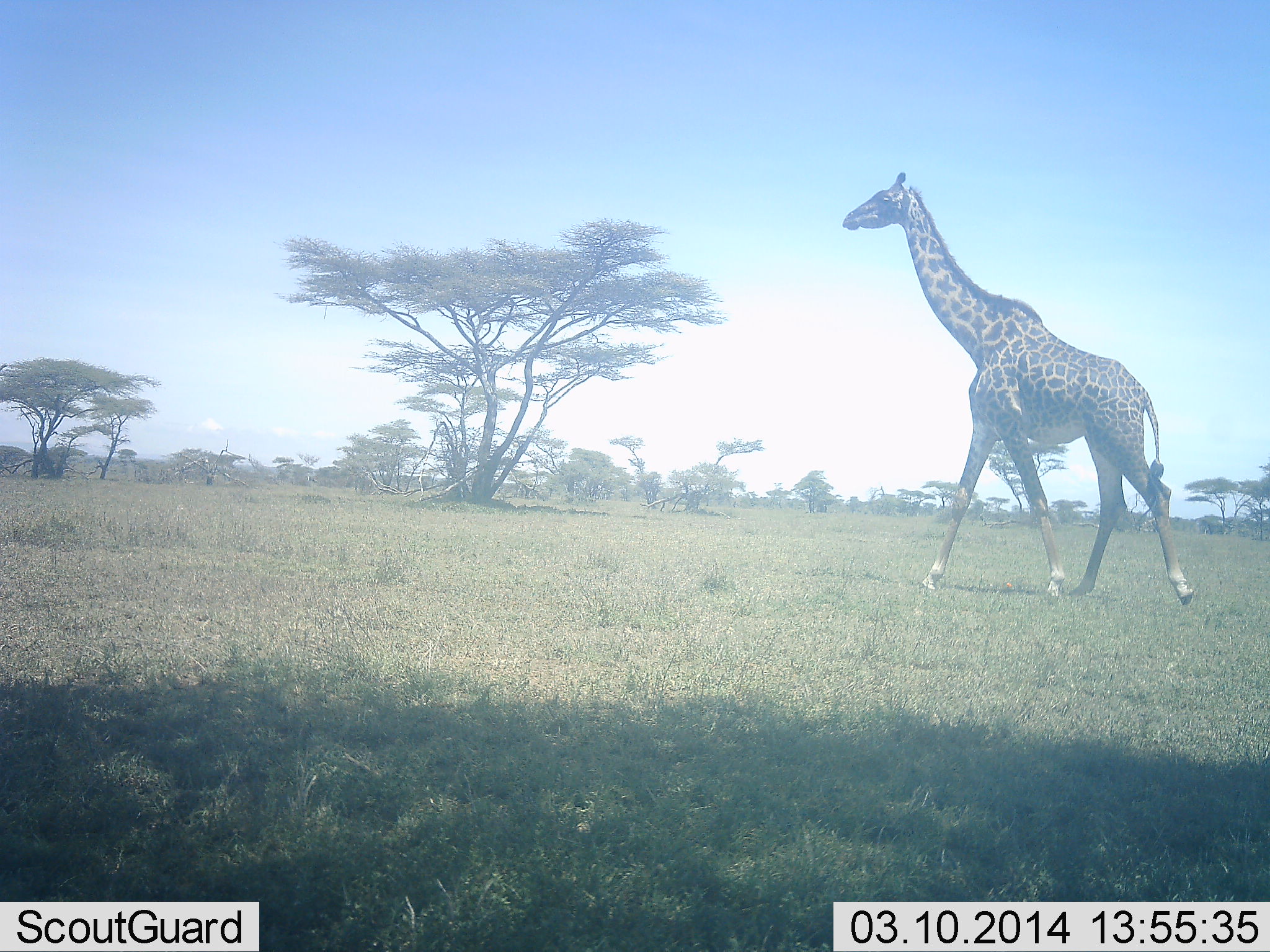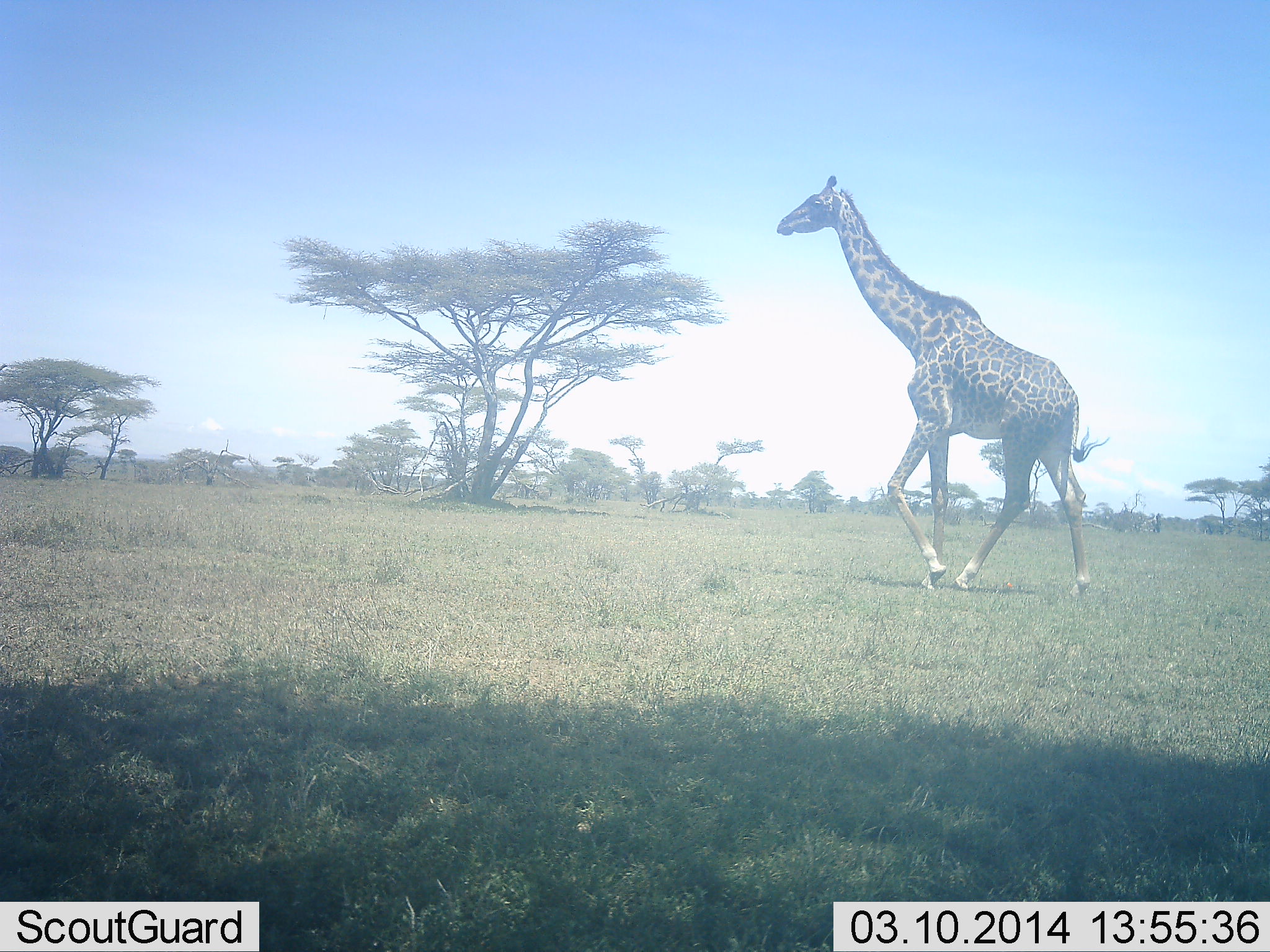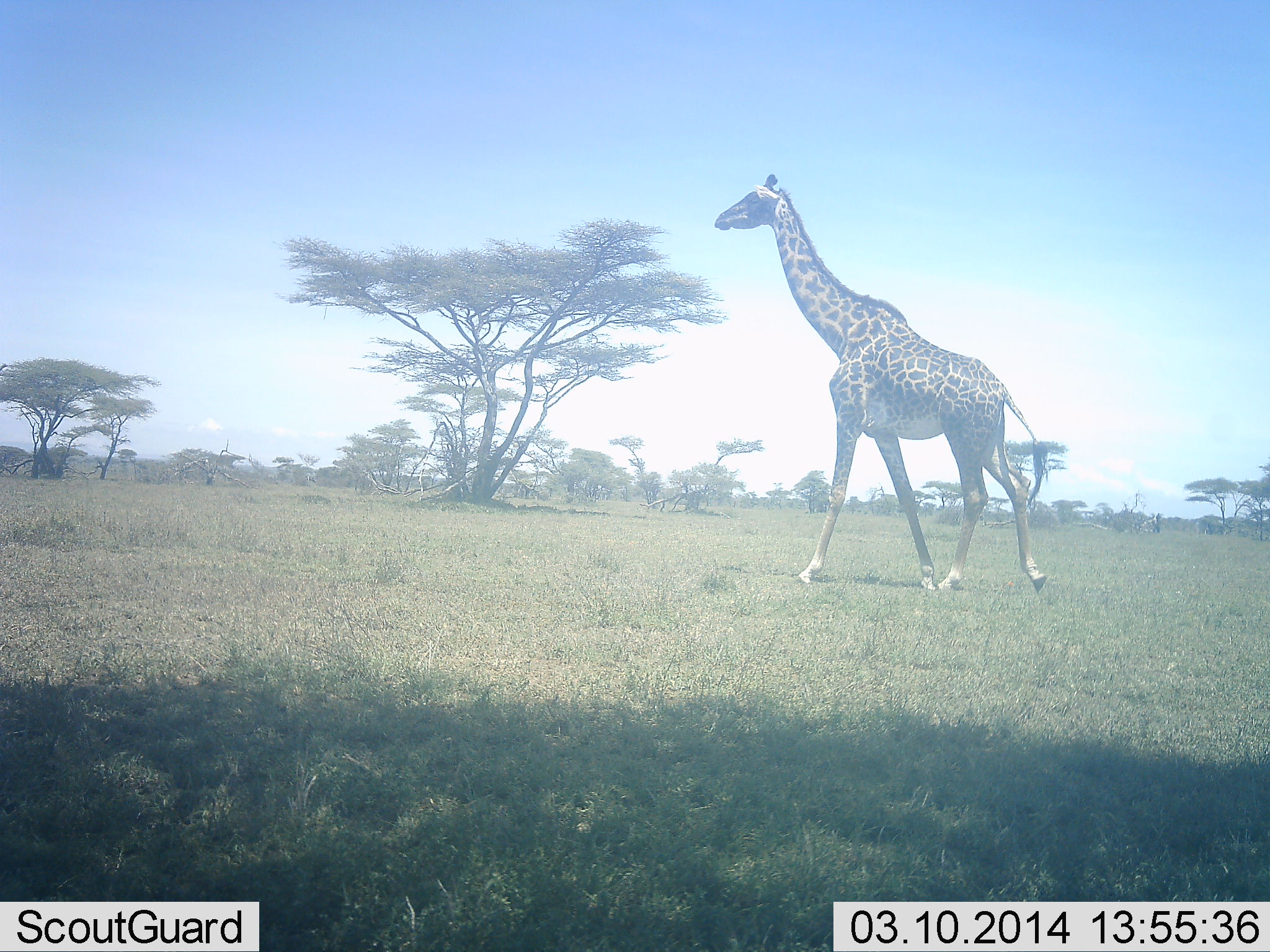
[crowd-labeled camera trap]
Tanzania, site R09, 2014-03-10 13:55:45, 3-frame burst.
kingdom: Animalia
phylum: Chordata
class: Mammalia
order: Artiodactyla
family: Giraffidae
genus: Giraffa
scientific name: Giraffa camelopardalis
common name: giraffe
Giraffe (Giraffa camelopardalis), count 1. Behavior (volunteer vote fractions): standing 10%, resting 0%, moving 100%, interacting 0%. Young present (vote fraction): 0%. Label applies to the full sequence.